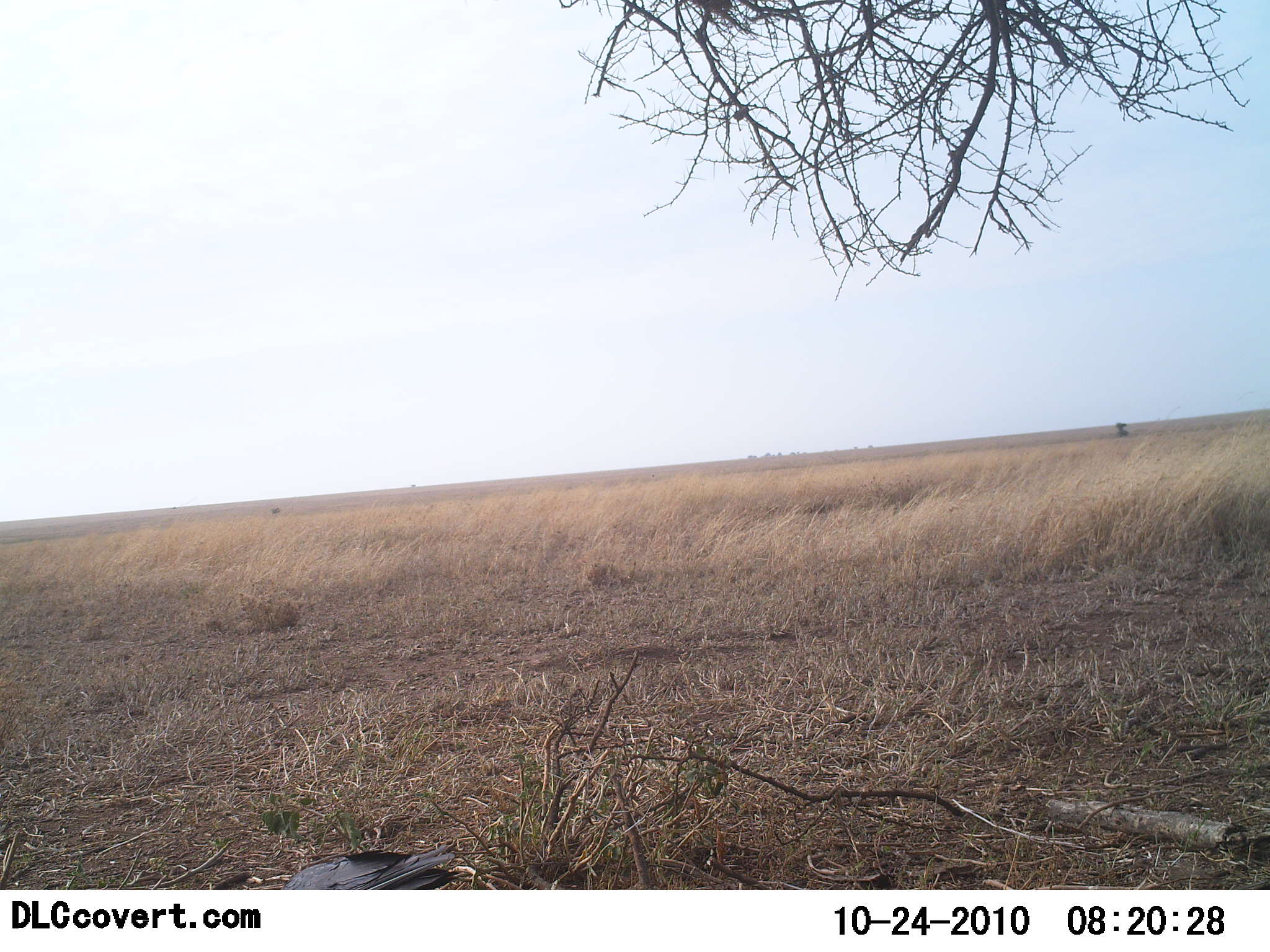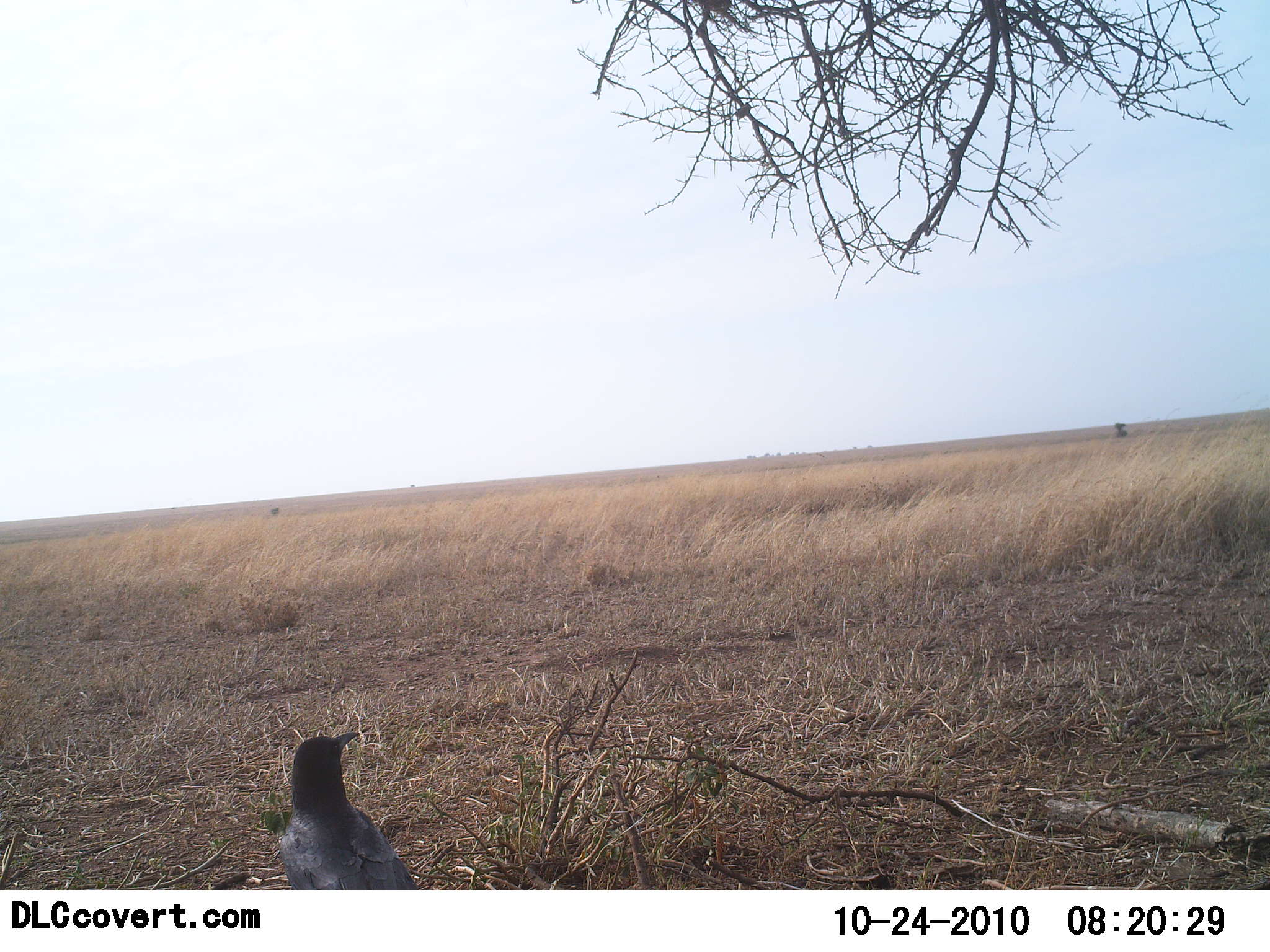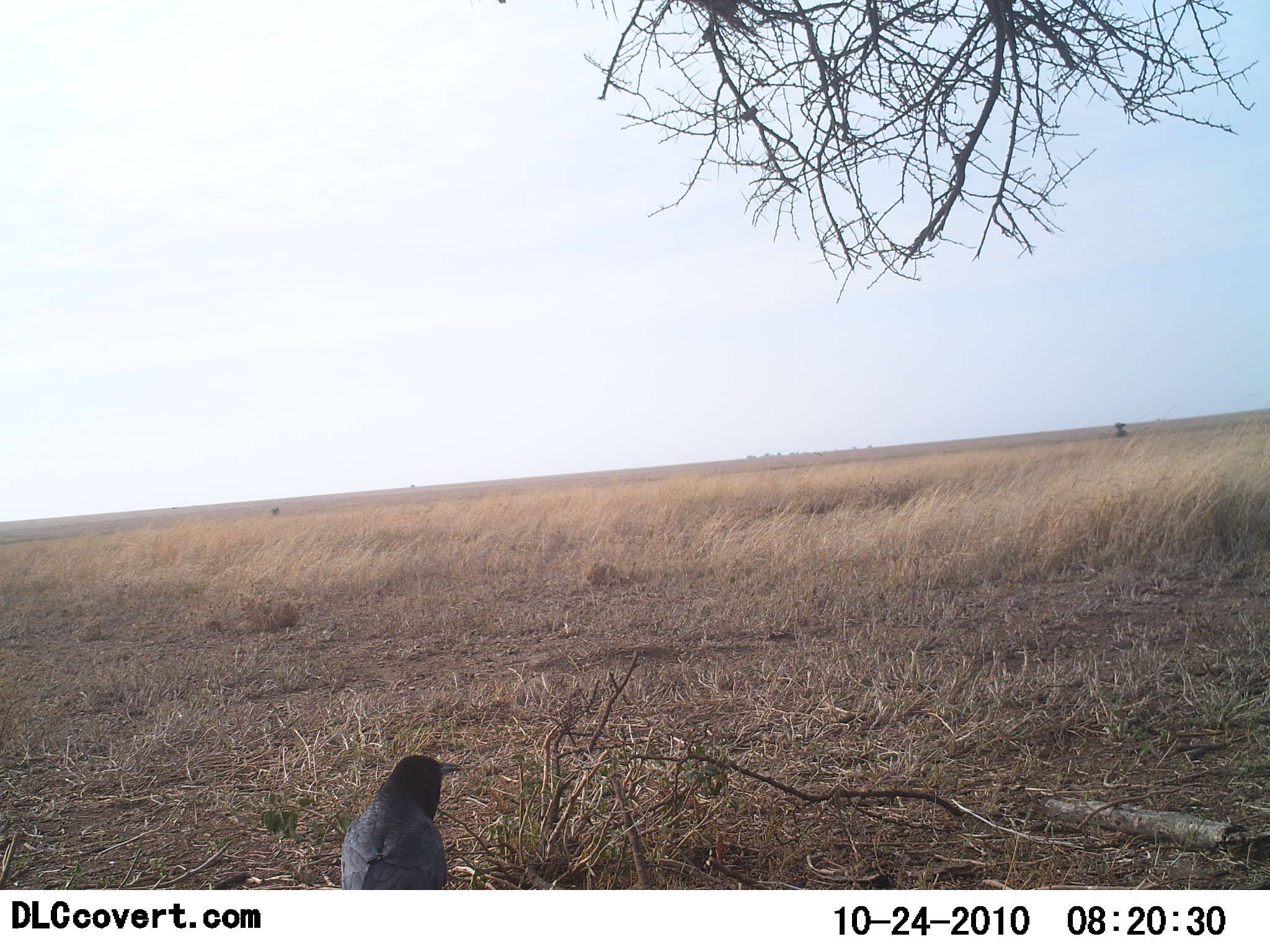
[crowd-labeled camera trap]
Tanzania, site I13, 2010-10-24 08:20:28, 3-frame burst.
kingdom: Animalia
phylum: Chordata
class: Aves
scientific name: Aves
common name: bird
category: otherbird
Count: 1.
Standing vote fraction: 81%.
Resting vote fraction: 0%.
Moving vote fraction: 0%.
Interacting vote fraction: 0%.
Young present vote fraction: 0%.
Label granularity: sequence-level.